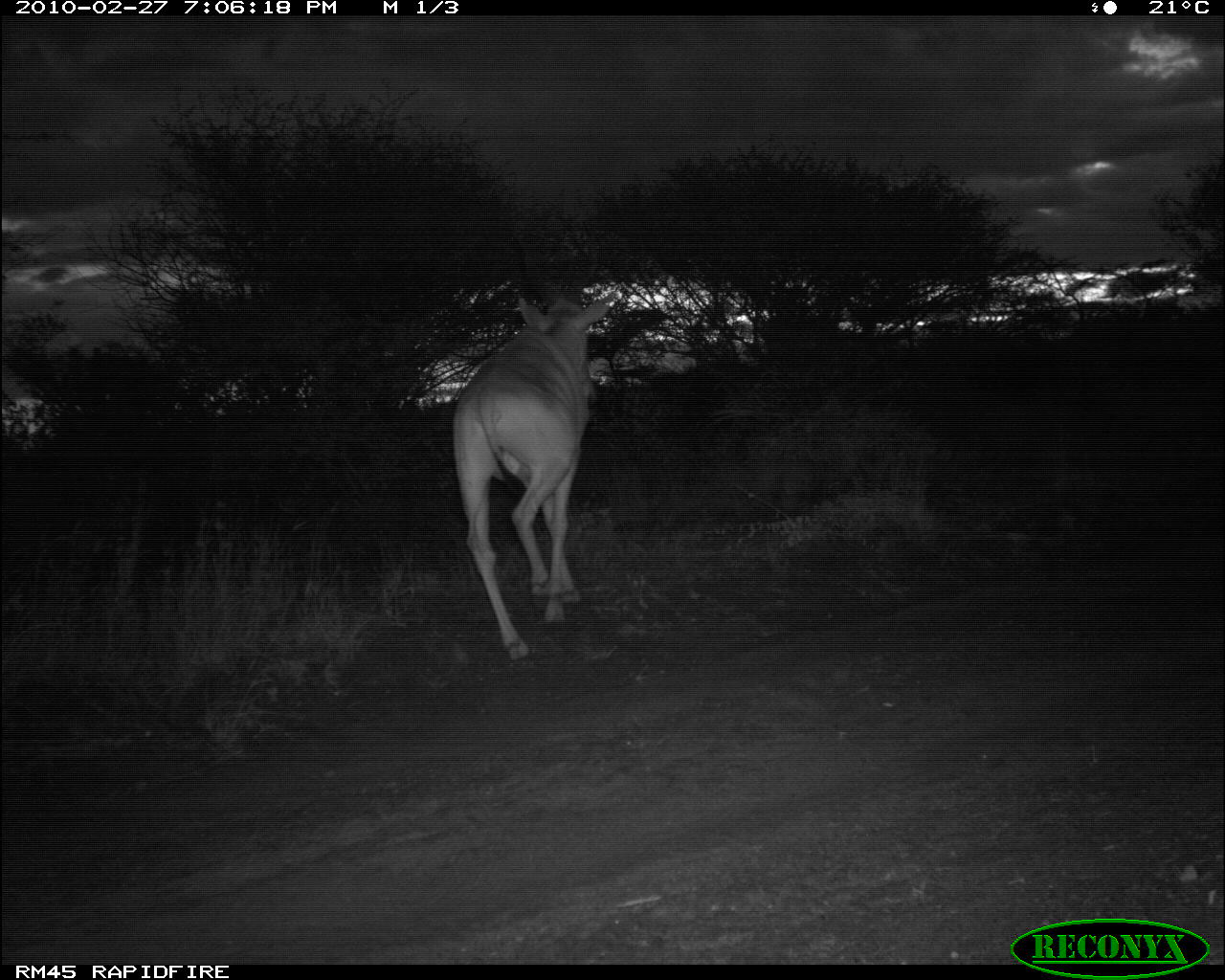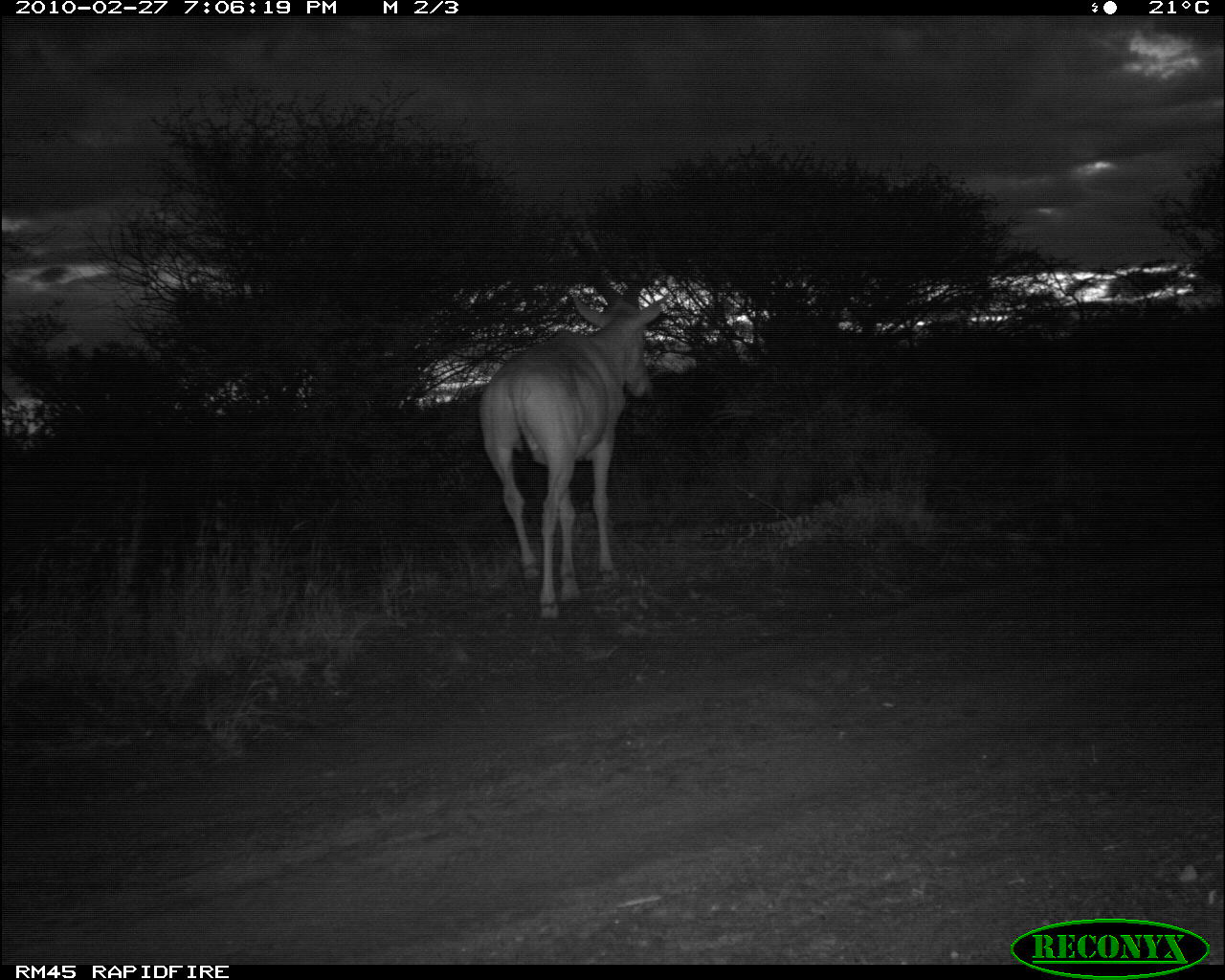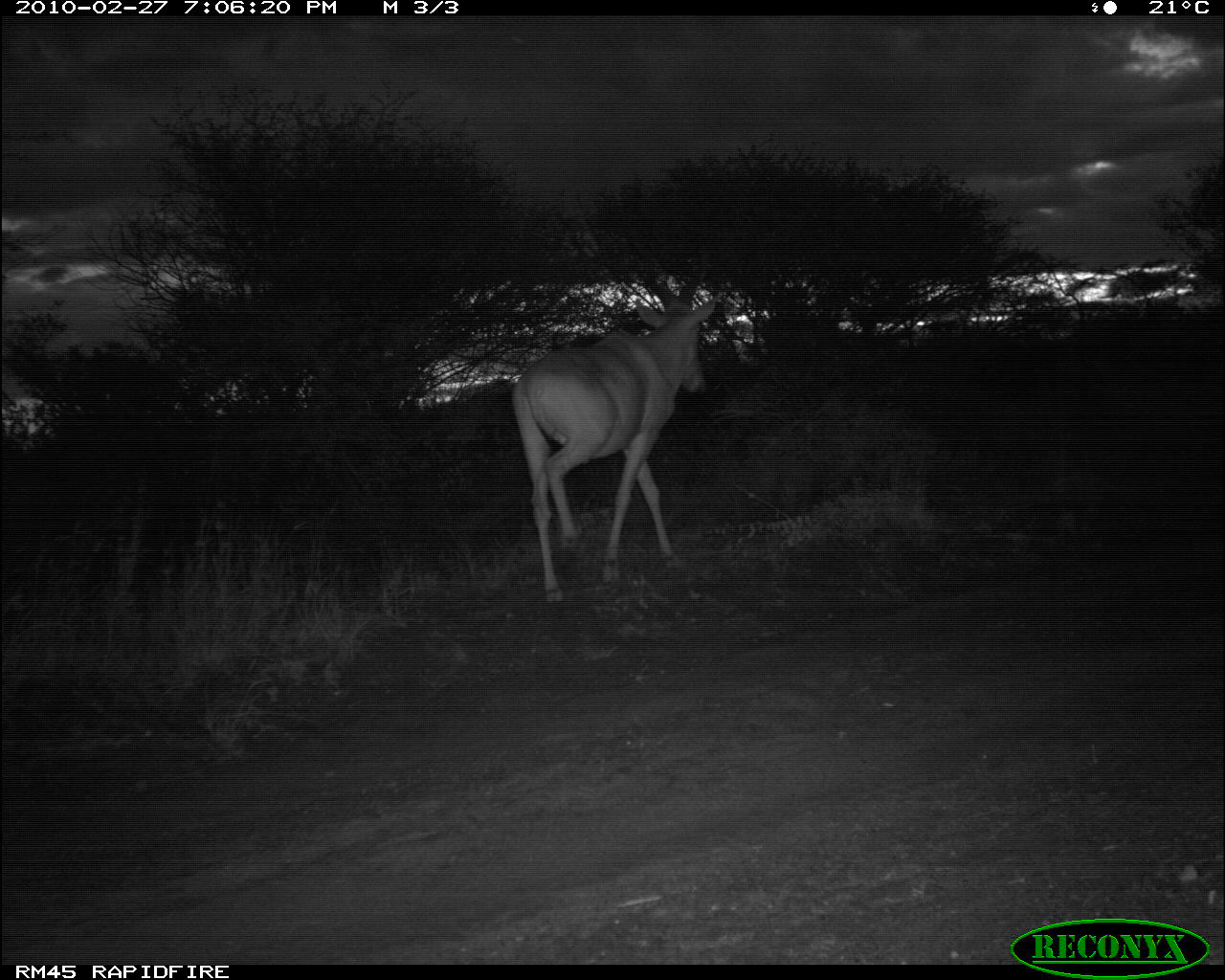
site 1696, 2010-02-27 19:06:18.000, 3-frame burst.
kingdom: Animalia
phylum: Chordata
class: Mammalia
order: Artiodactyla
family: Bovidae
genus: Alcelaphus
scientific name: Alcelaphus buselaphus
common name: hartebeest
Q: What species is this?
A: Alcelaphus buselaphus (hartebeest).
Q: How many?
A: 1.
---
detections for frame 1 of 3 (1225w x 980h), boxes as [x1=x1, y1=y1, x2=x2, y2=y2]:
alcelaphus buselaphus: [x1=453, y1=298, x2=608, y2=657]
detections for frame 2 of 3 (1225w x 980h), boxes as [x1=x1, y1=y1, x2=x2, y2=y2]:
alcelaphus buselaphus: [x1=480, y1=294, x2=667, y2=620]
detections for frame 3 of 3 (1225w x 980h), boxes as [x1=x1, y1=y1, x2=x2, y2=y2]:
alcelaphus buselaphus: [x1=510, y1=299, x2=716, y2=604]